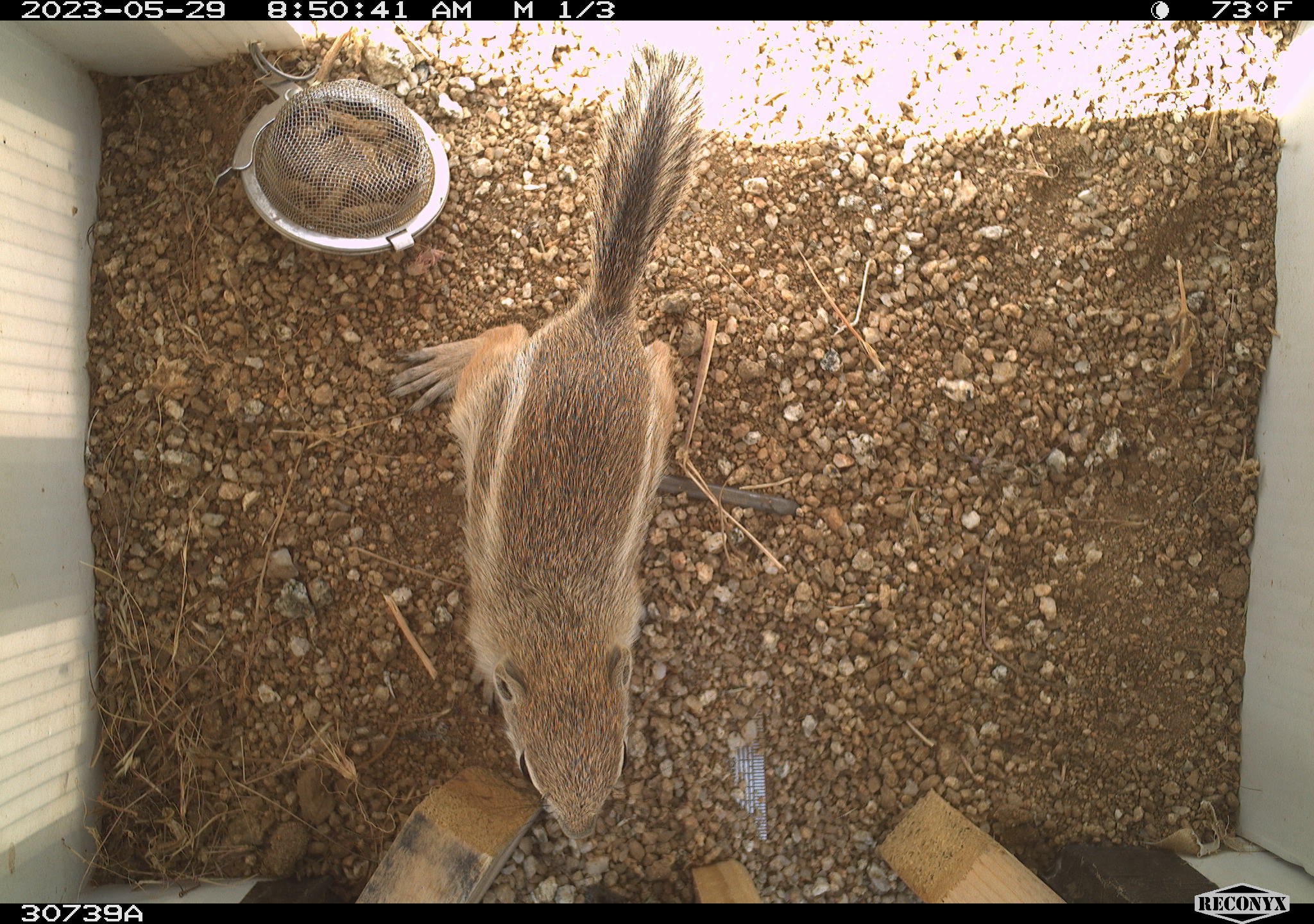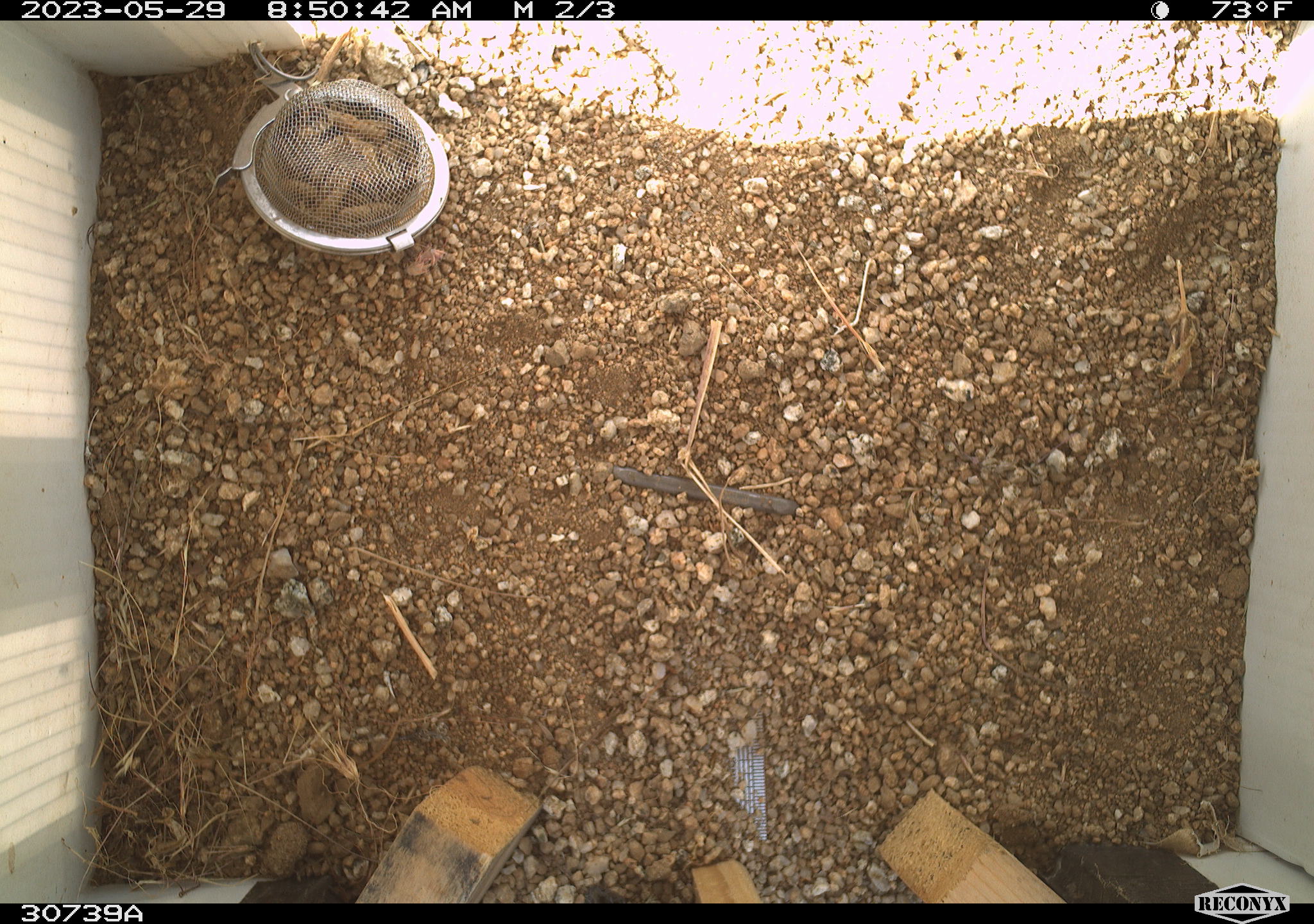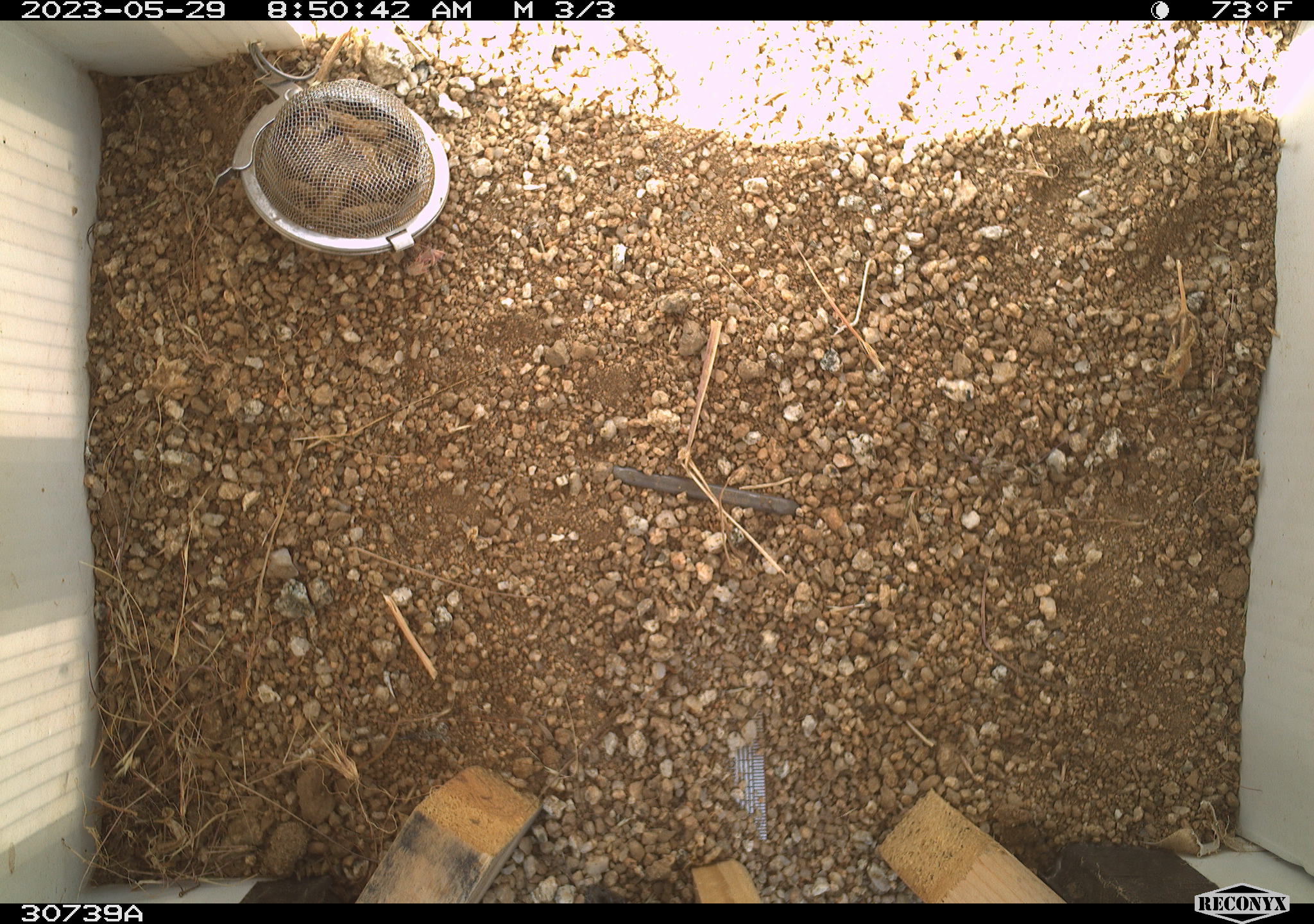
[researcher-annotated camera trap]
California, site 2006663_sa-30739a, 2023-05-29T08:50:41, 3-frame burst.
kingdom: Animalia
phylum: Chordata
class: Mammalia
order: Rodentia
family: Sciuridae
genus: Ammospermophilus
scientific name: Ammospermophilus leucurus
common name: white-tailed antelope squirrel